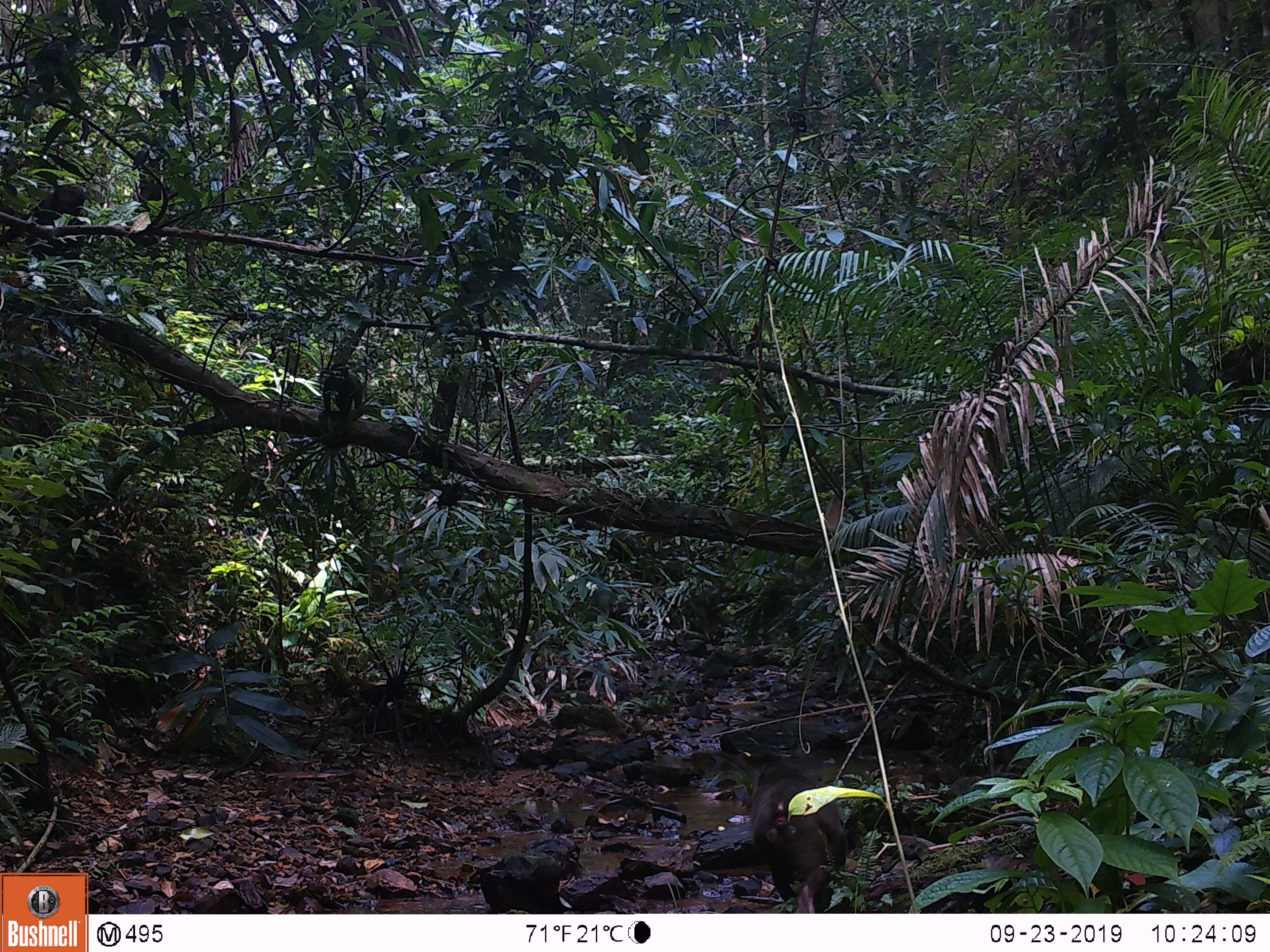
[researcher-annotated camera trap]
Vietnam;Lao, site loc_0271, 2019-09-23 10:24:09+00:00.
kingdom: Animalia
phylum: Chordata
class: Mammalia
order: Primates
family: Cercopithecidae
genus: Macaca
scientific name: Macaca arctoides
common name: stump-tailed macaque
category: stump tailed macaque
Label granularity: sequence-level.